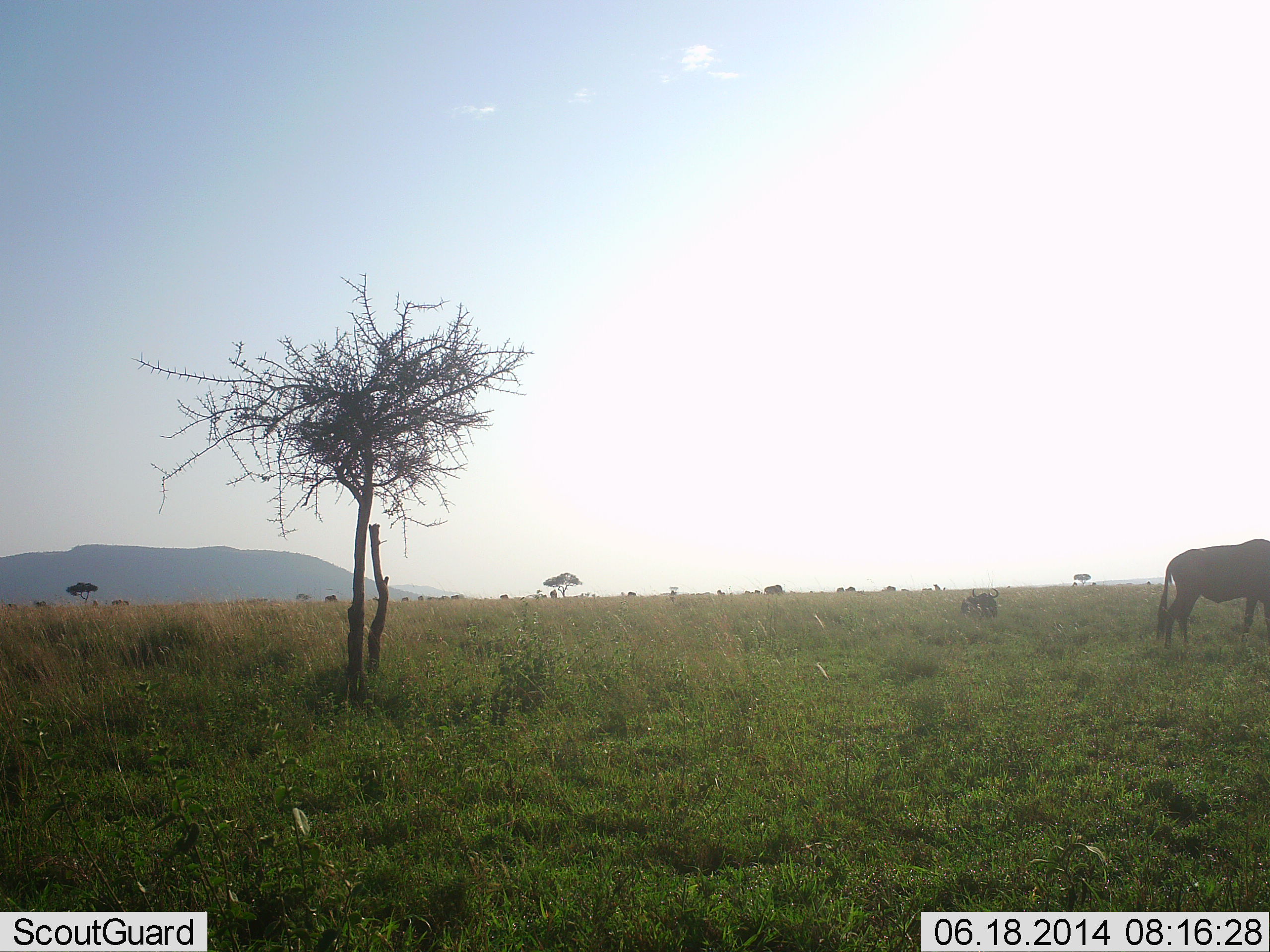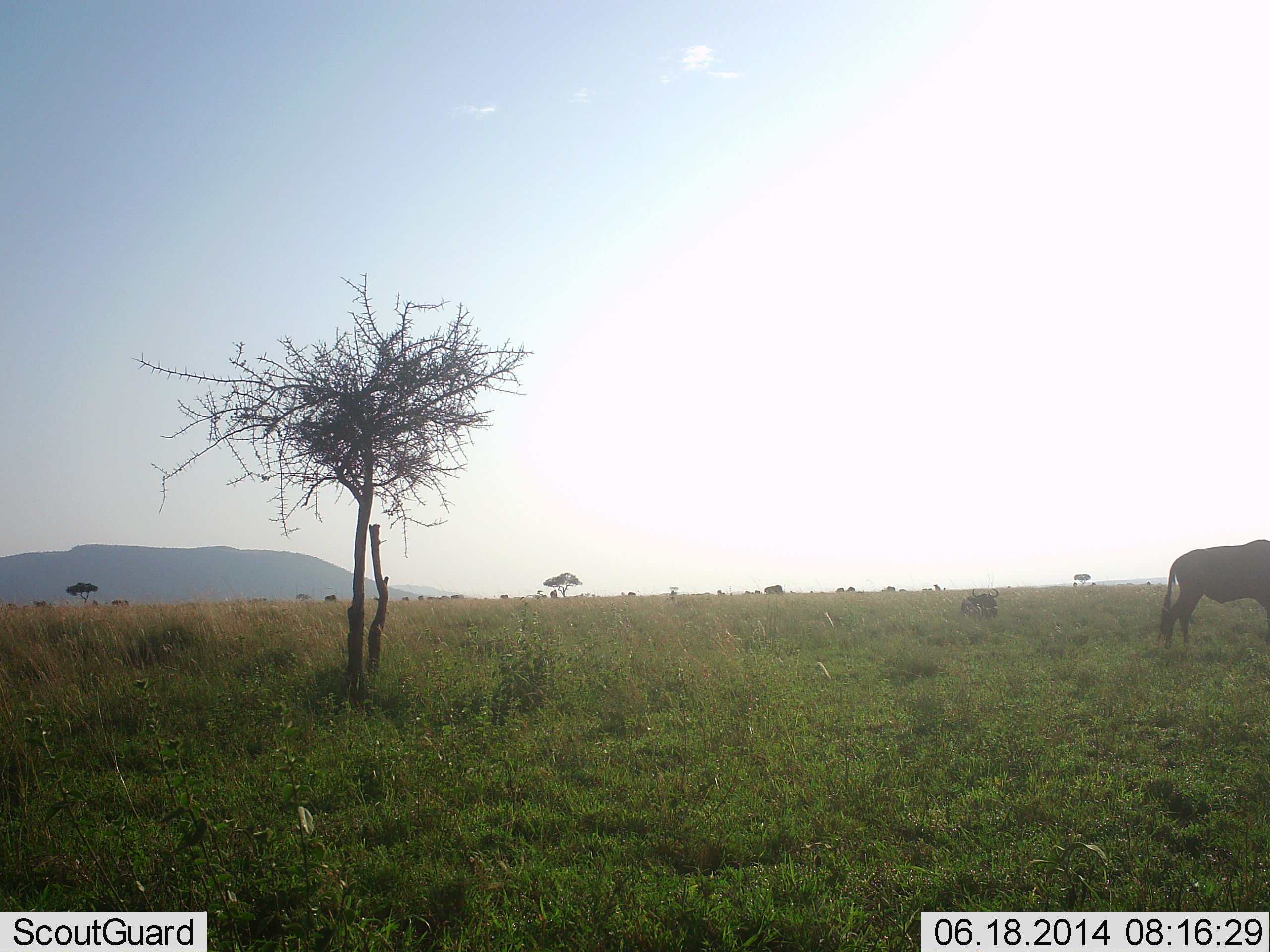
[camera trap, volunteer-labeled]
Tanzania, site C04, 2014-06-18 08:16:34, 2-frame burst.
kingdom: Animalia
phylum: Chordata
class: Mammalia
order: Artiodactyla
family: Bovidae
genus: Connochaetes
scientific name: Connochaetes taurinus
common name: blue wildebeest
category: wildebeest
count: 2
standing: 70%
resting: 20%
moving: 20%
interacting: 0%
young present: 0%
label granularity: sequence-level